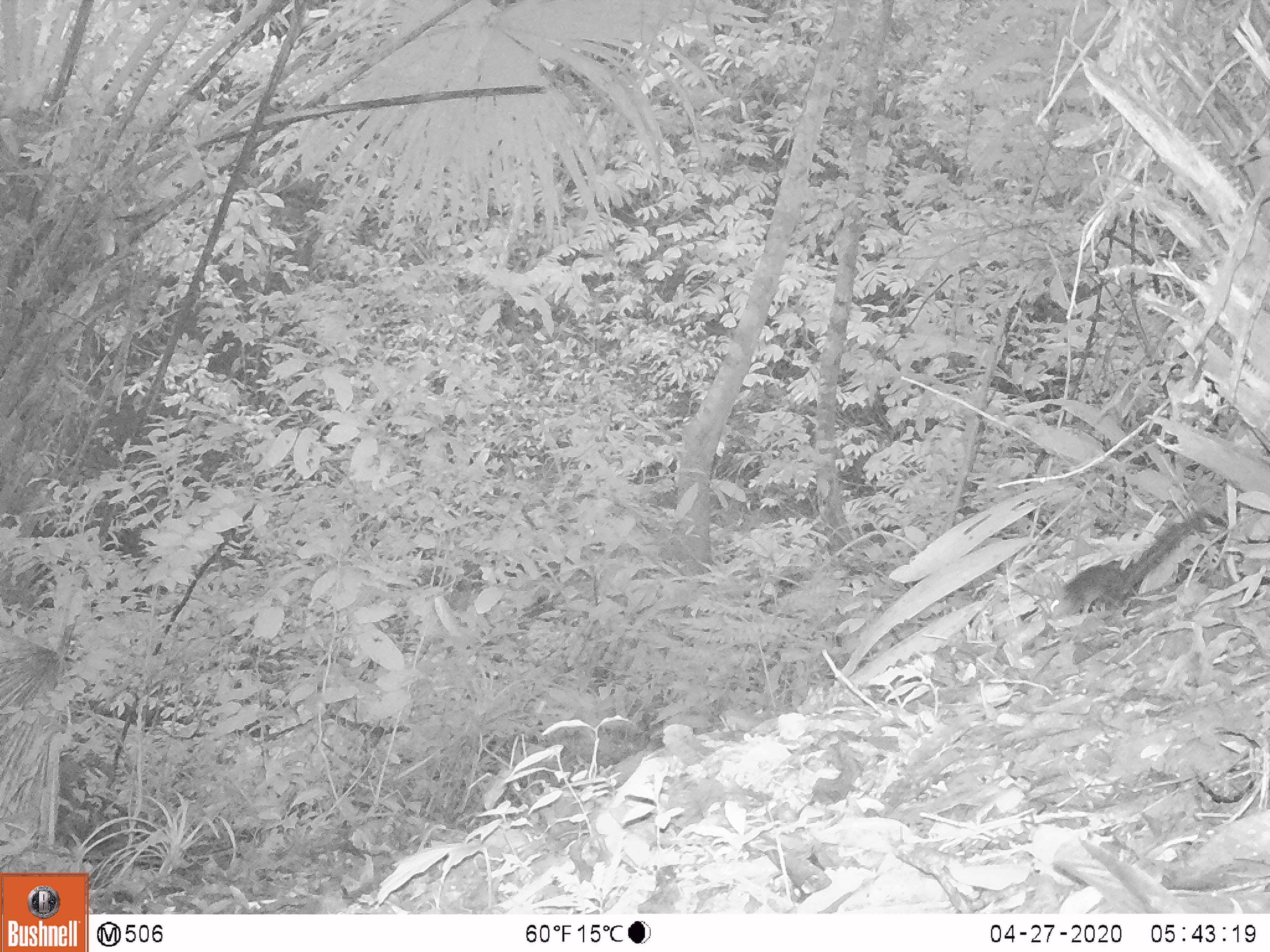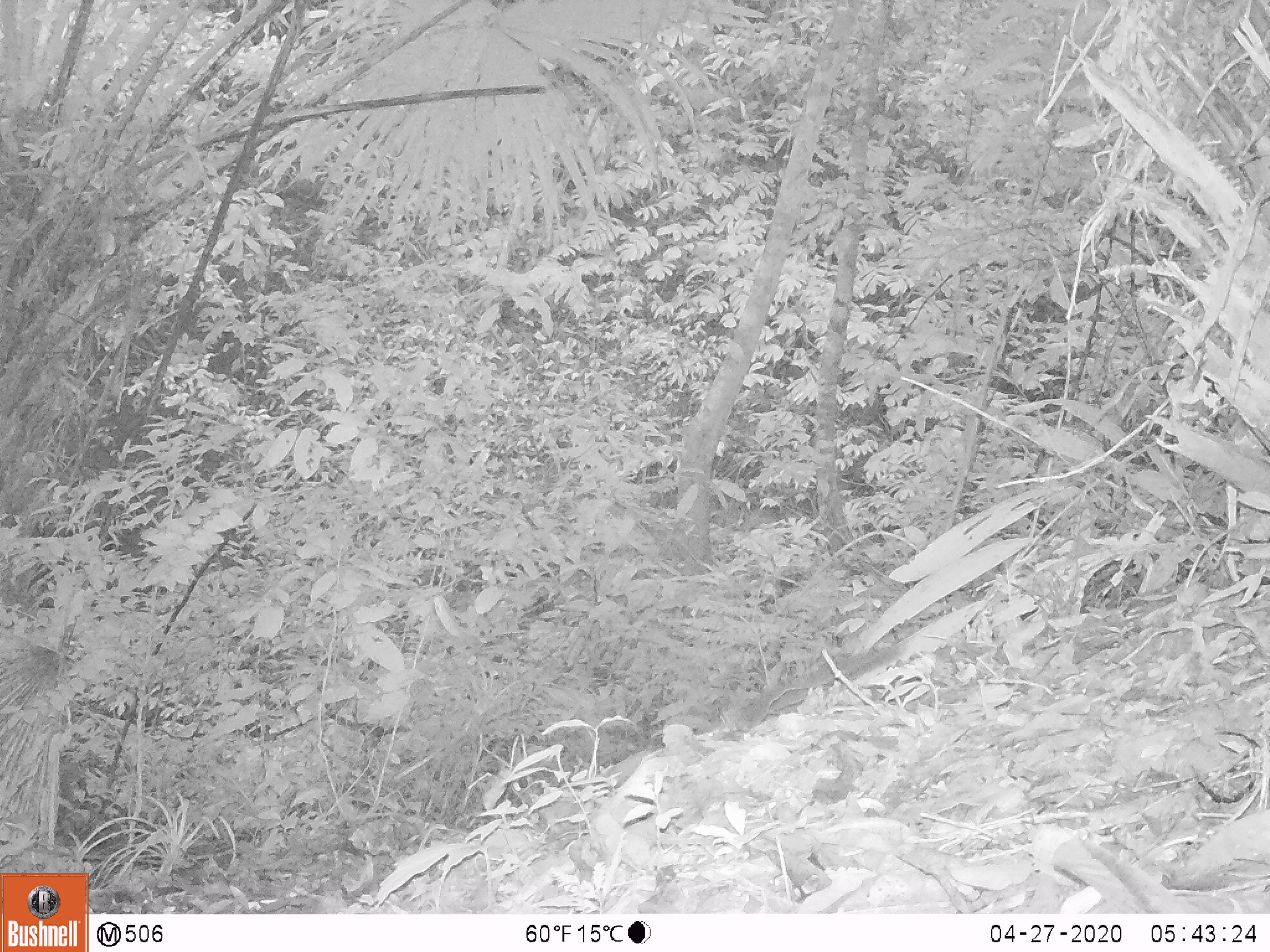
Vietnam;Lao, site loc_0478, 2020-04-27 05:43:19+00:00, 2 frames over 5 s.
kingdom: Animalia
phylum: Chordata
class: Mammalia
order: Rodentia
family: Sciuridae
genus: Dremomys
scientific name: Dremomys rufigenis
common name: red-cheeked squirrel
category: red cheeked squirrel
Red cheeked squirrel (red-cheeked squirrel) (Dremomys rufigenis). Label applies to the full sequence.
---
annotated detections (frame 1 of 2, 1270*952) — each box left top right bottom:
red cheeked squirrel: 1048 510 1229 620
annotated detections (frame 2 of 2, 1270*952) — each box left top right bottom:
red cheeked squirrel: 727 645 906 732